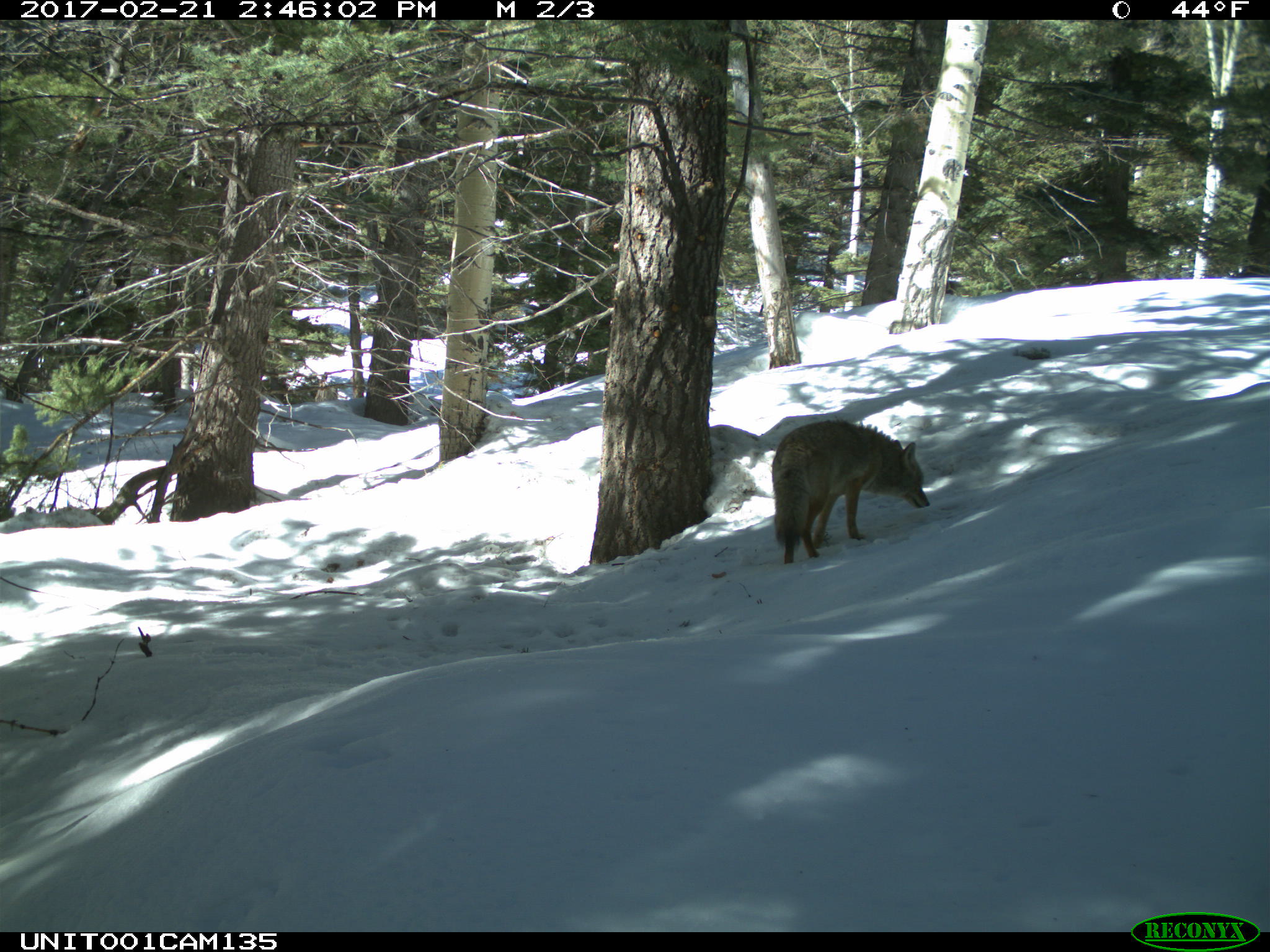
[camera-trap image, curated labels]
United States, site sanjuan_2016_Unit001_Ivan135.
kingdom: Animalia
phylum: Chordata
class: Mammalia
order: Carnivora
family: Canidae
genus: Canis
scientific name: Canis latrans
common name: coyote